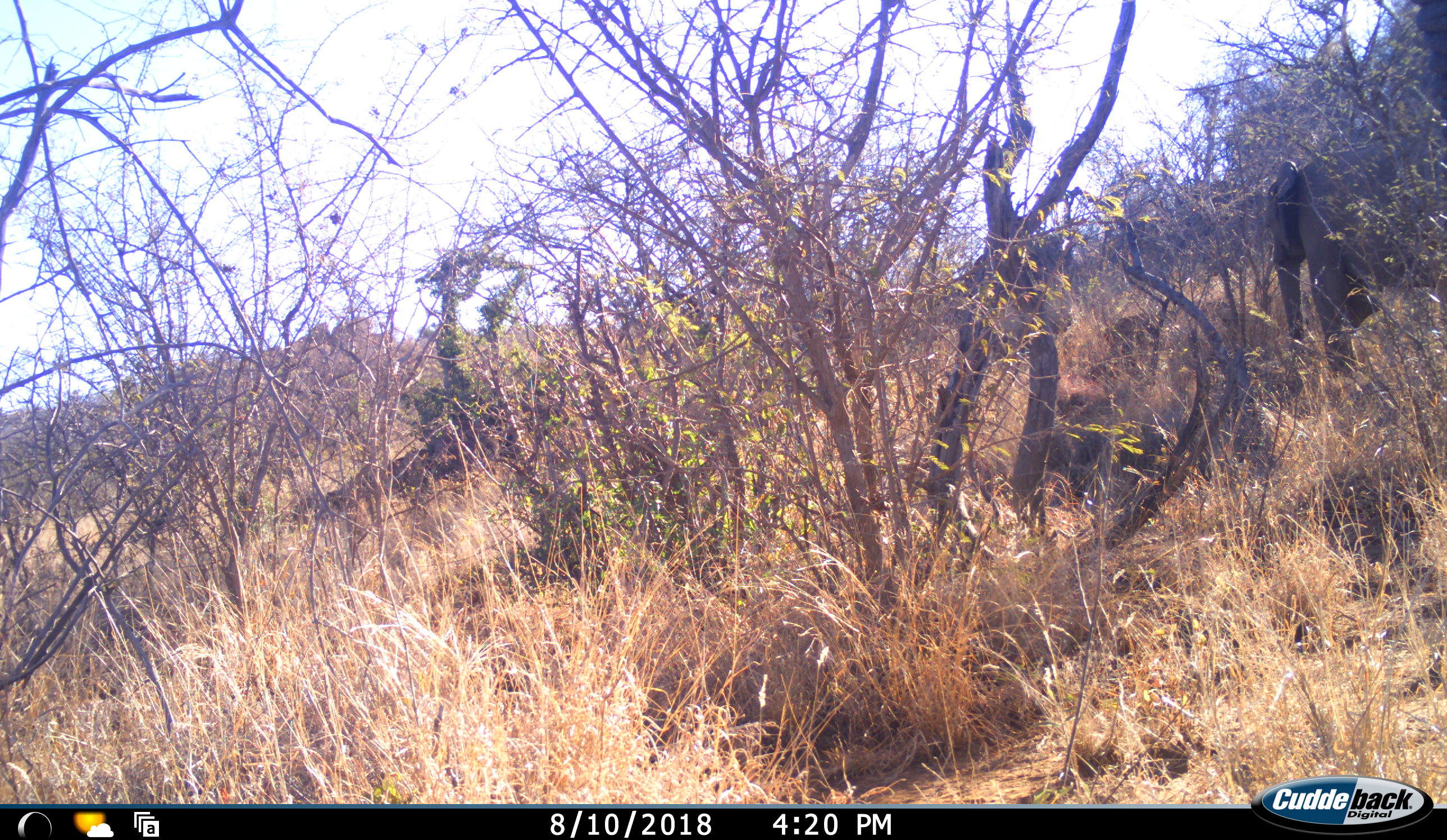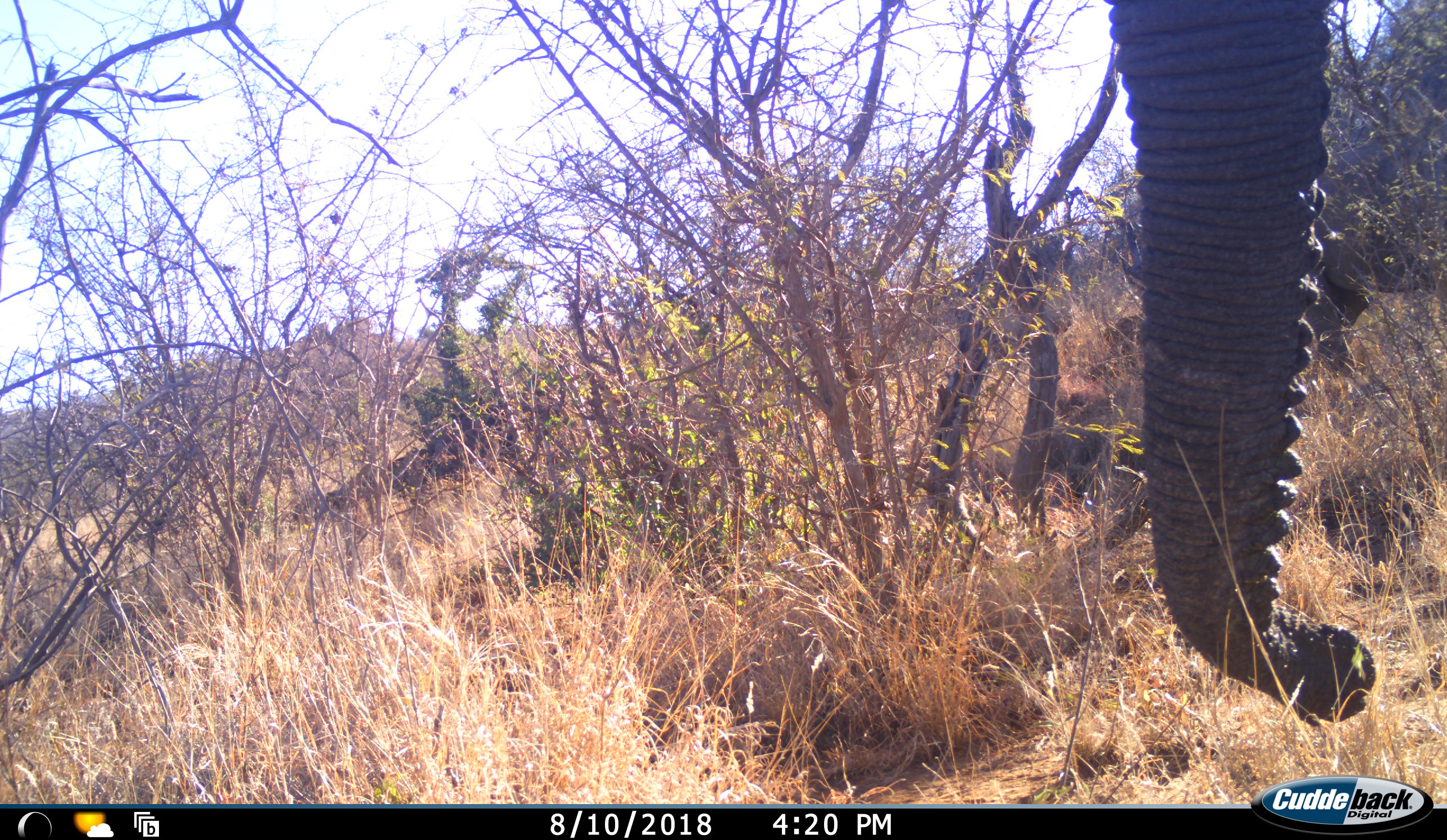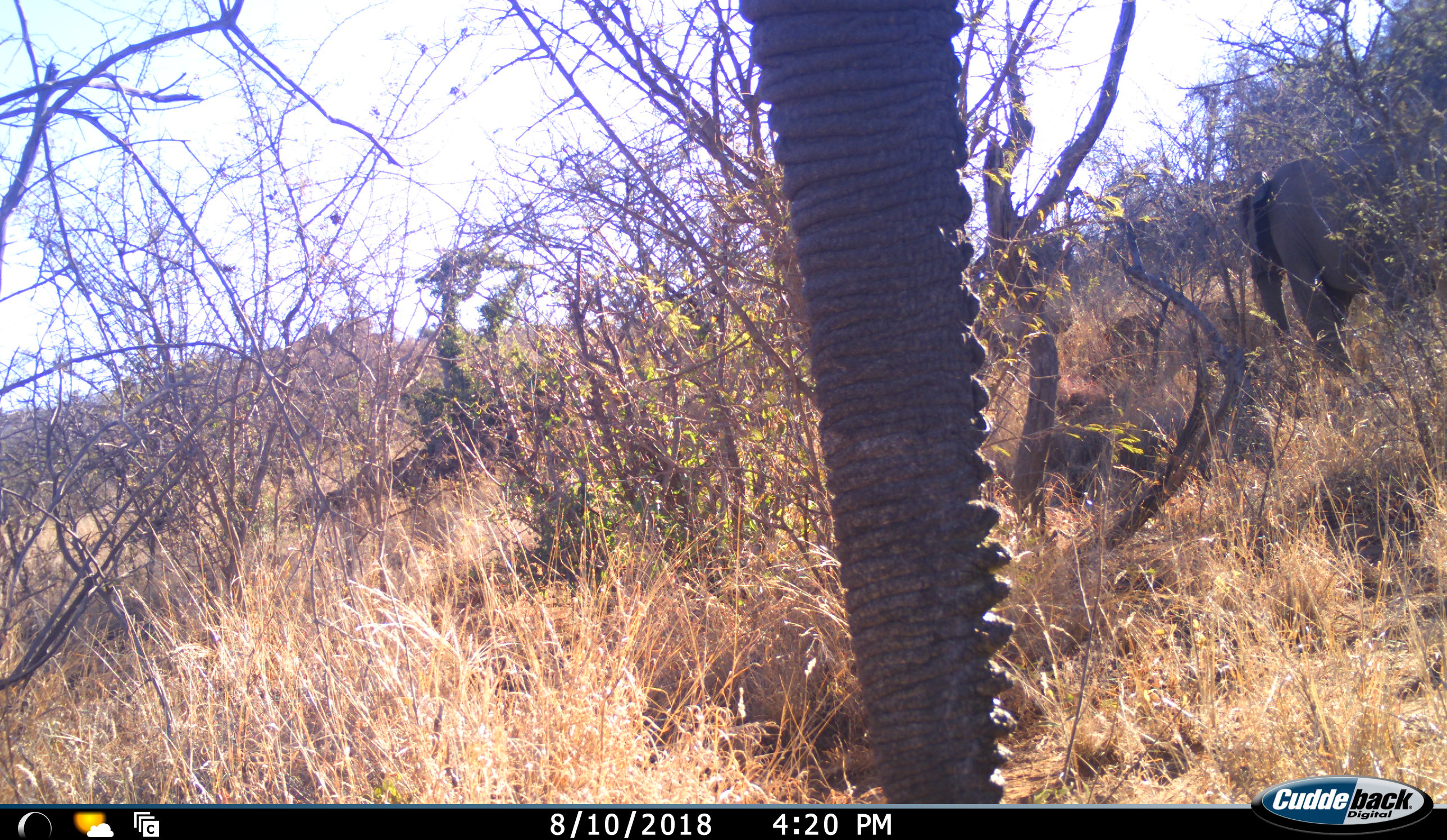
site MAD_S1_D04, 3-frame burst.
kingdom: Animalia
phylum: Chordata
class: Mammalia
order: Proboscidea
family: Elephantidae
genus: Loxodonta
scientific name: Loxodonta africana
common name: african bush elephant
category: elephant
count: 2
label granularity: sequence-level